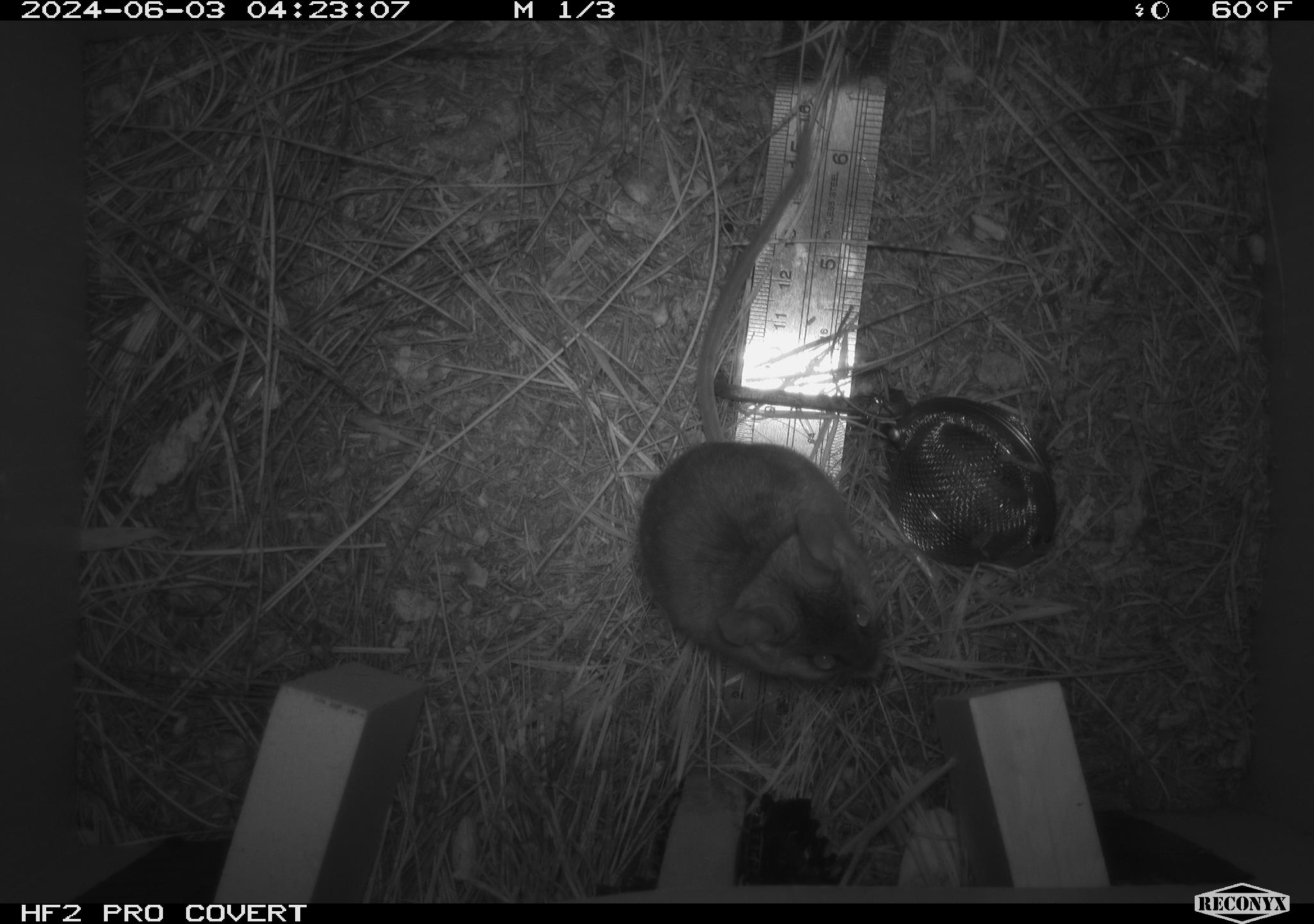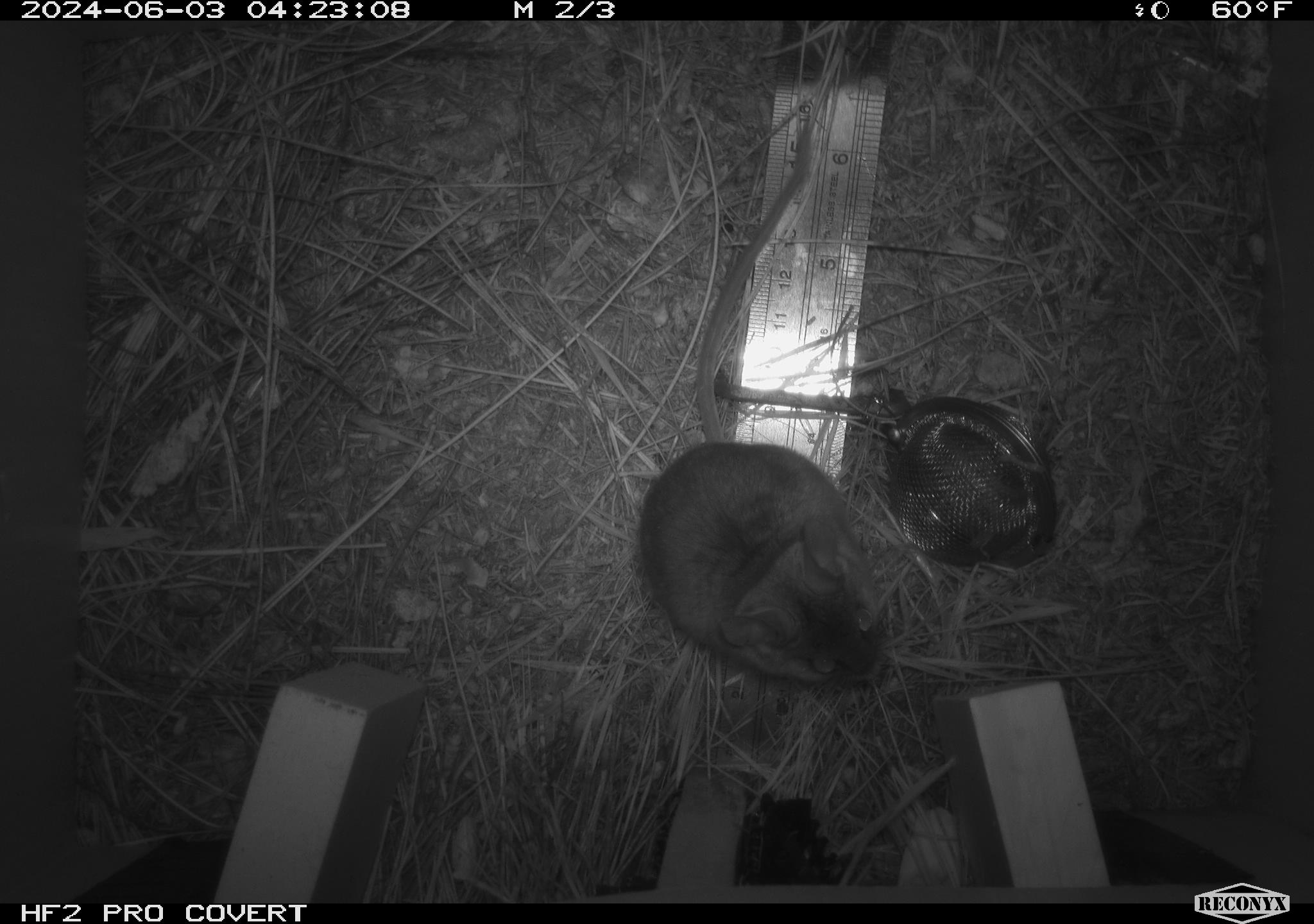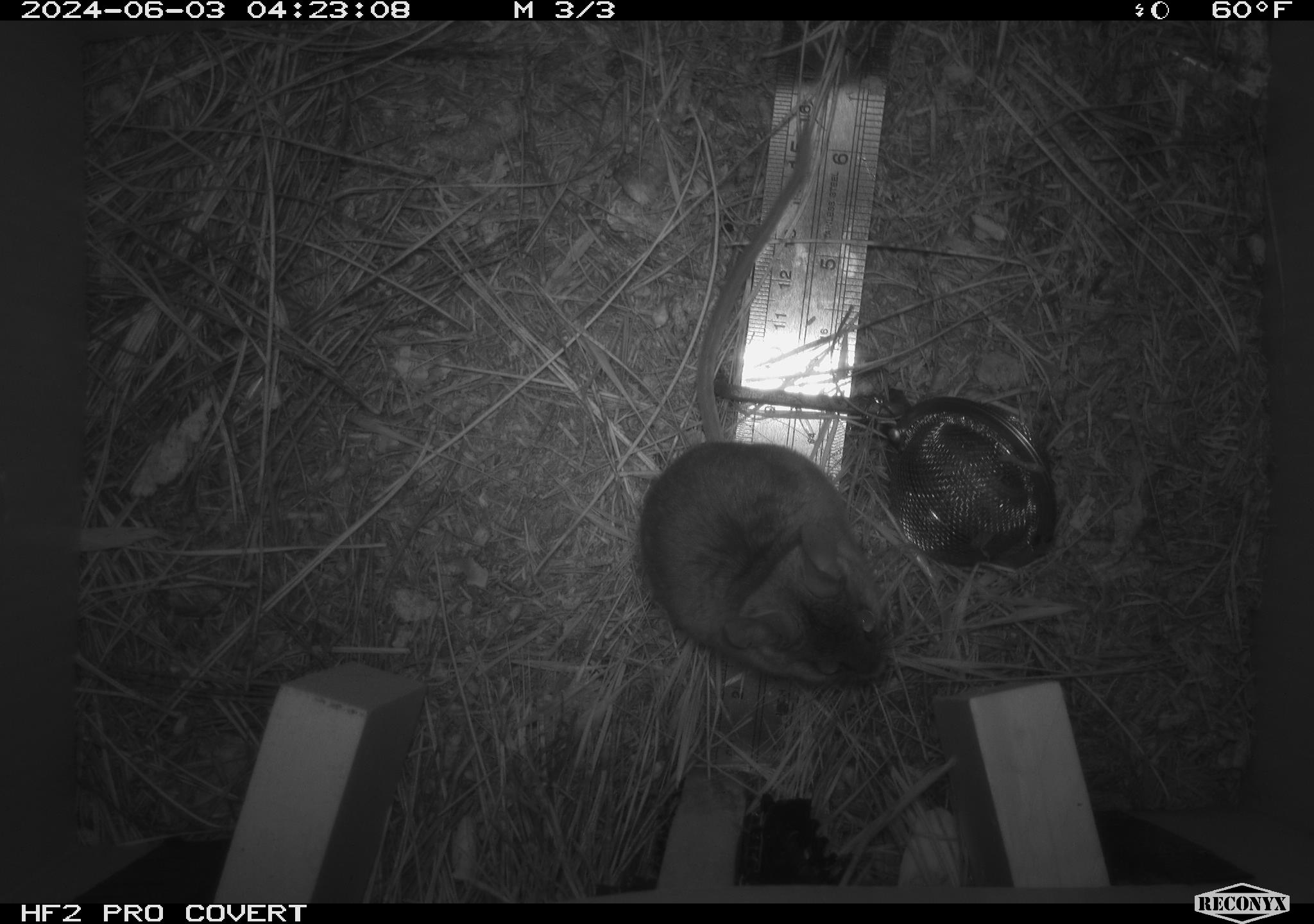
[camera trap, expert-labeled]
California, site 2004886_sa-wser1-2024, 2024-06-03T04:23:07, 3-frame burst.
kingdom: Animalia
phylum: Chordata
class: Mammalia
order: Rodentia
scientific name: Rodentia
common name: mouse species